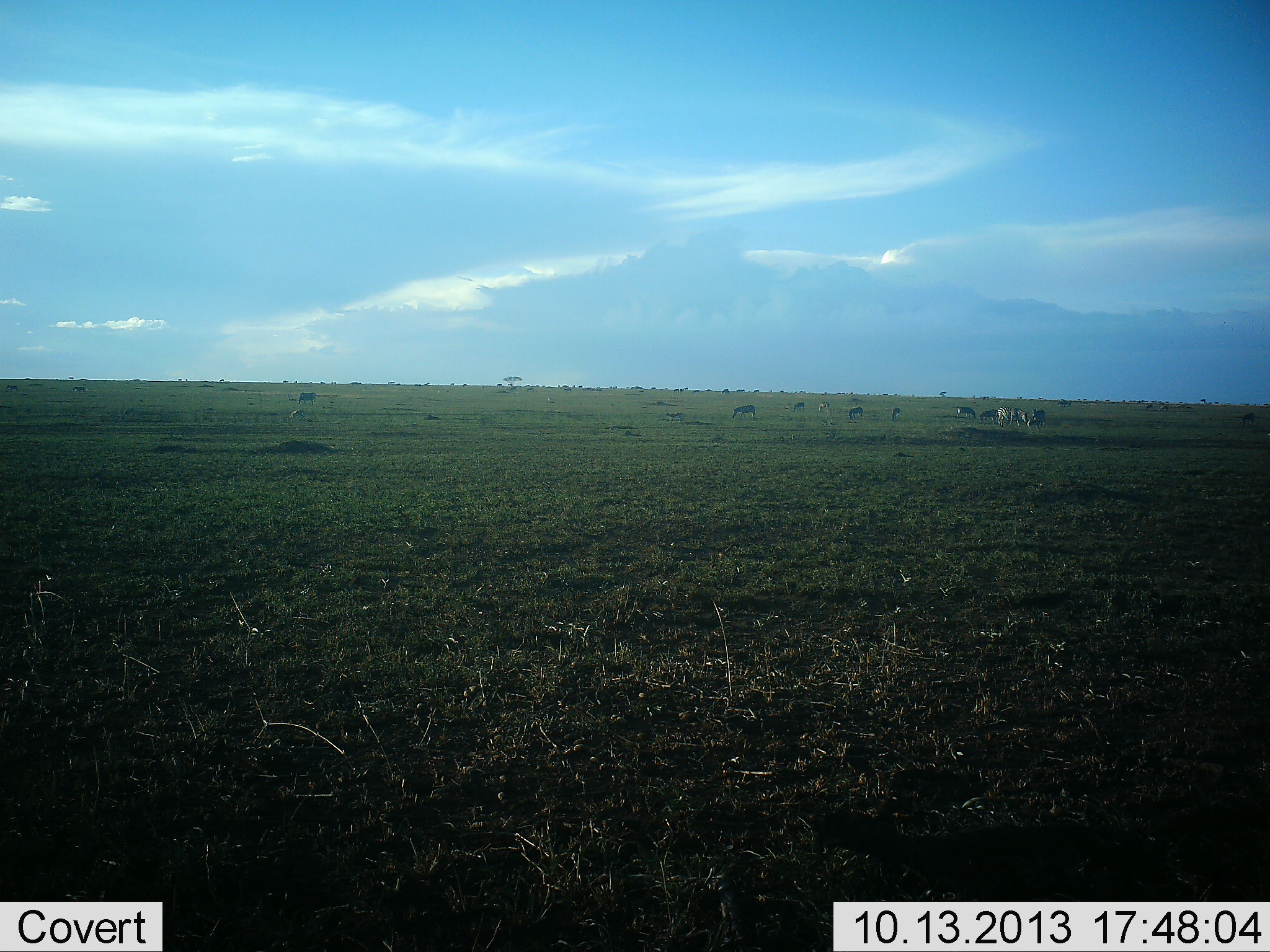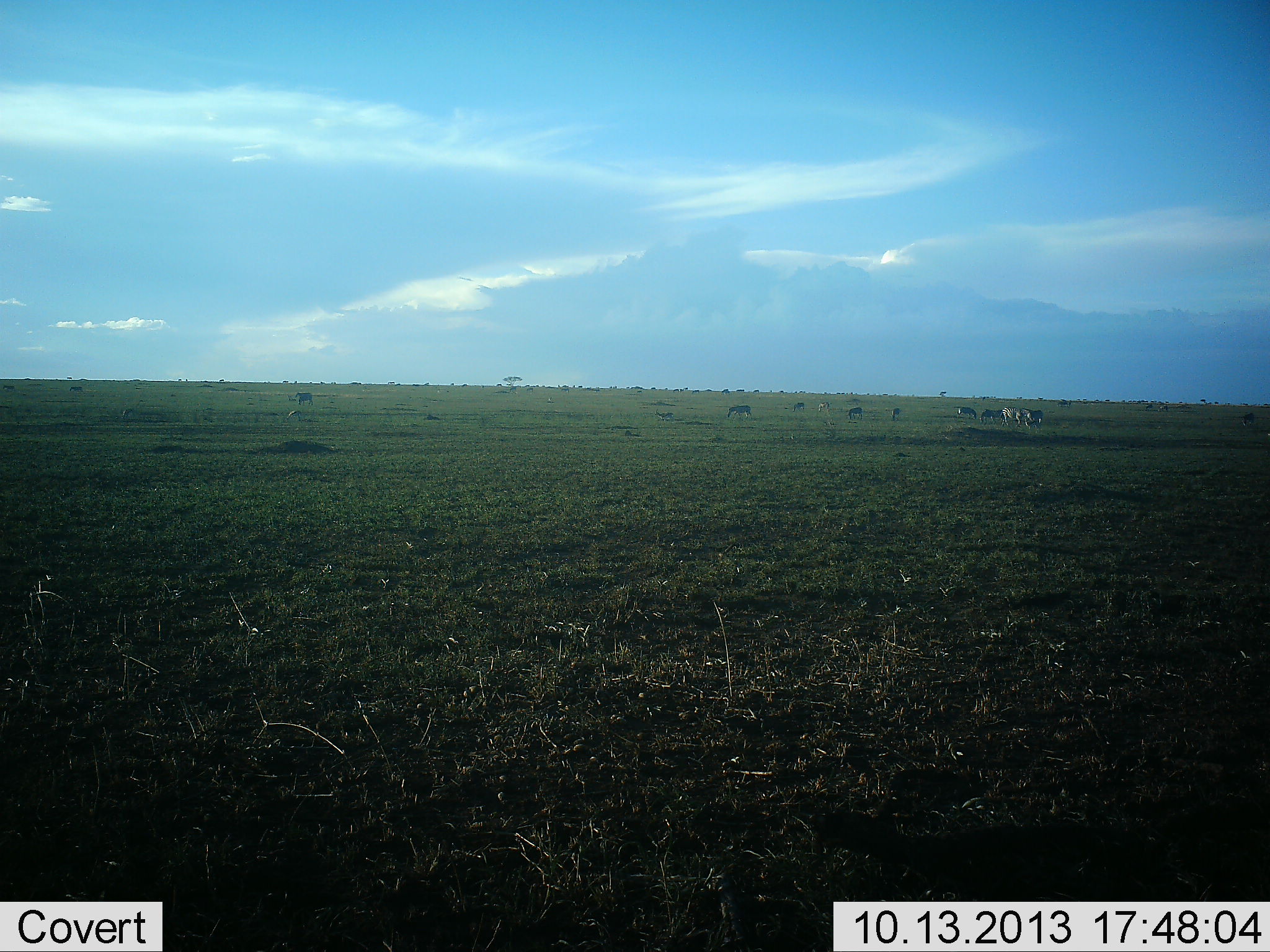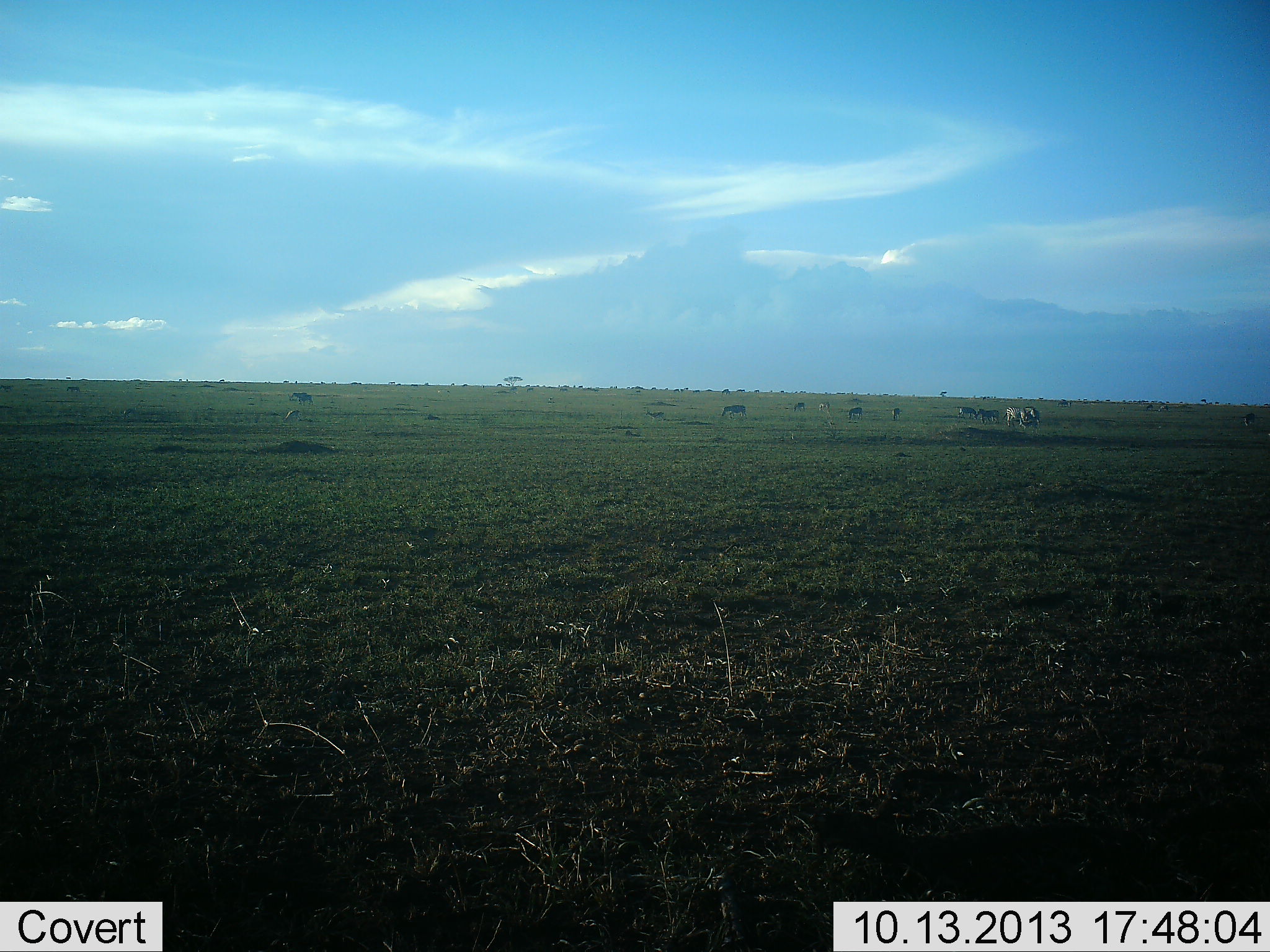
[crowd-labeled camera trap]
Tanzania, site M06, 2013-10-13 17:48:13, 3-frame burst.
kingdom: Animalia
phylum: Chordata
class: Mammalia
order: Artiodactyla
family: Bovidae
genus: Connochaetes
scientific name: Connochaetes taurinus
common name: blue wildebeest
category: wildebeest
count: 11-50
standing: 44%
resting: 6%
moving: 67%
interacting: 6%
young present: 0%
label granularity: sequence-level